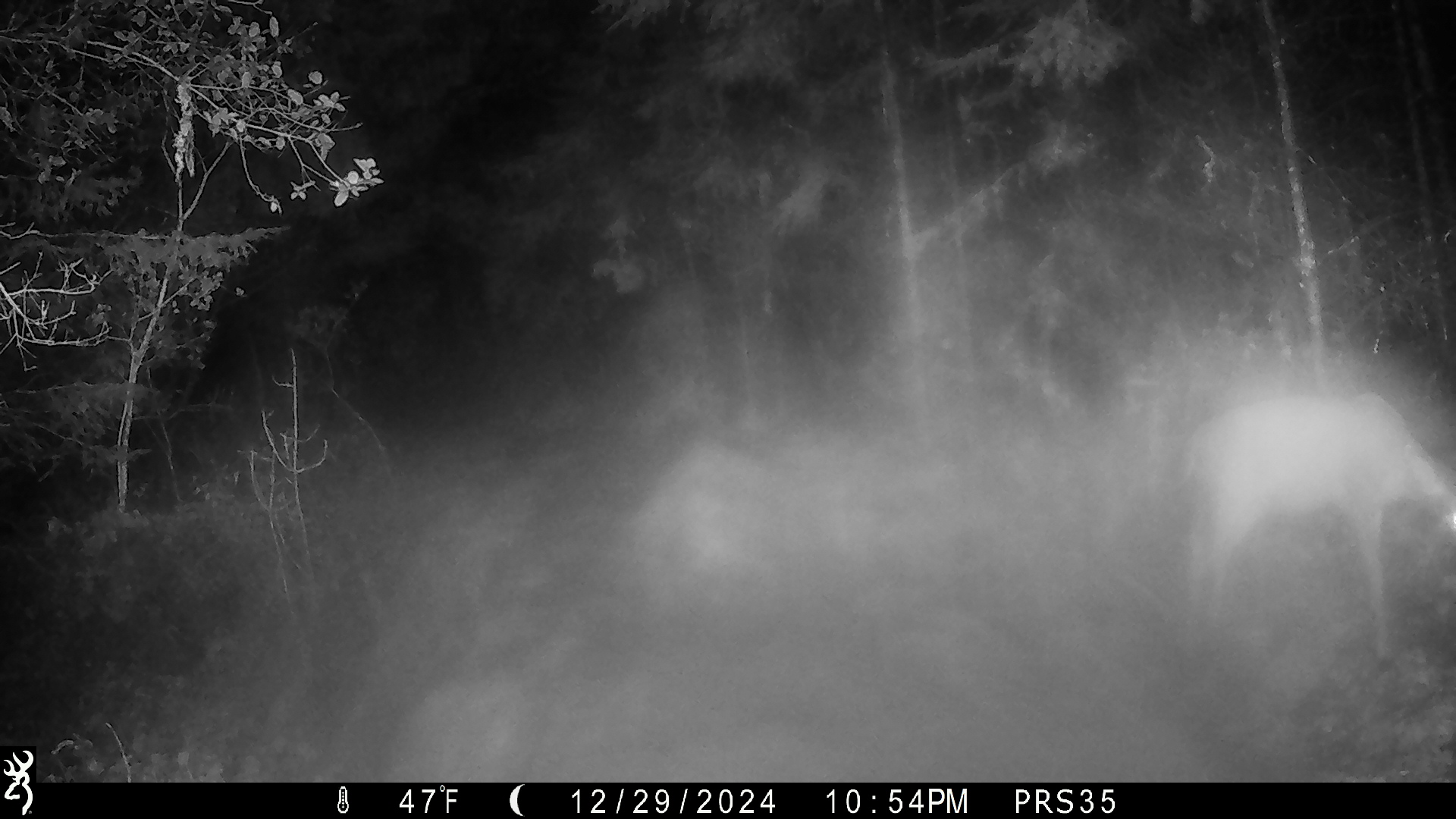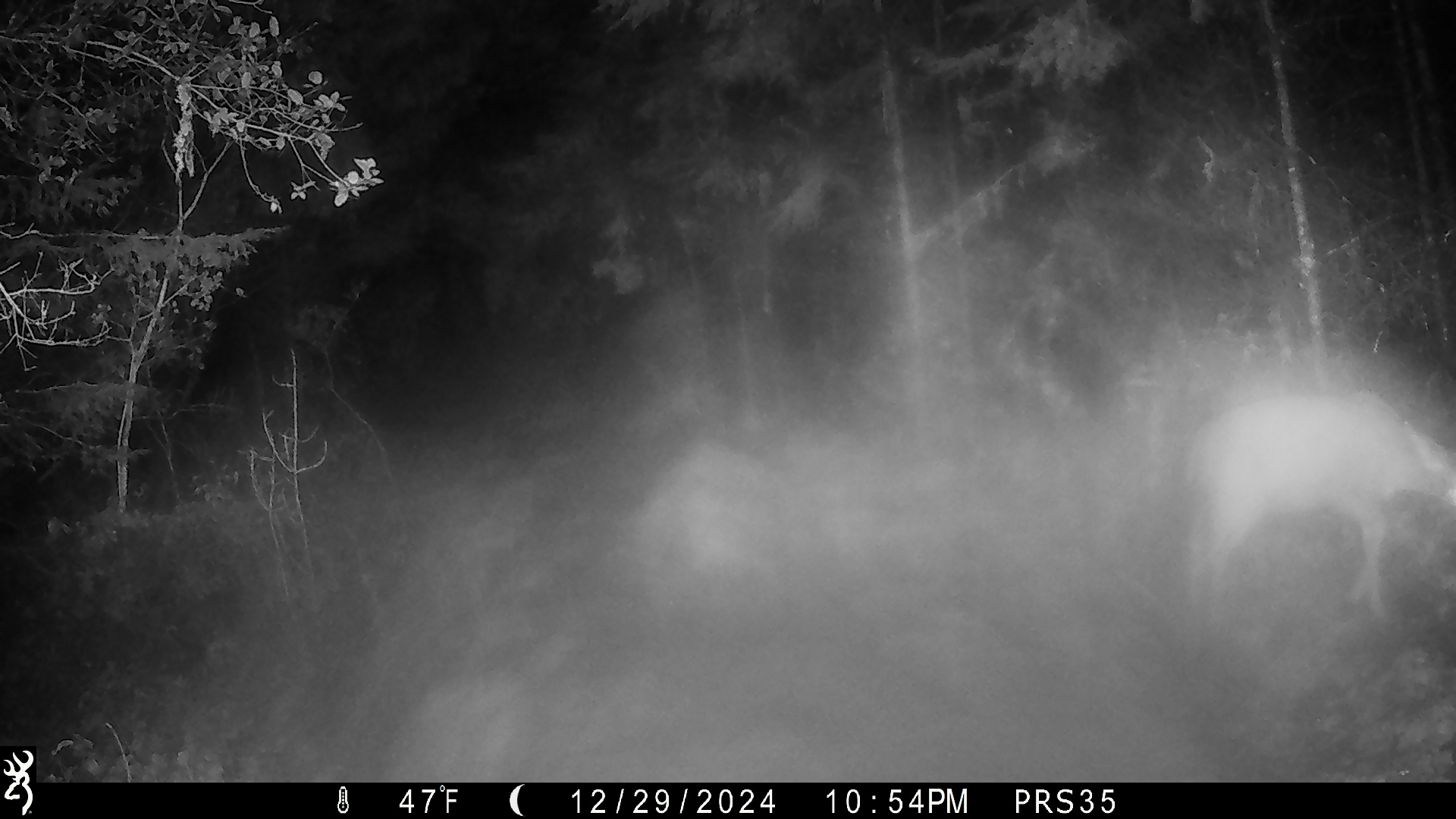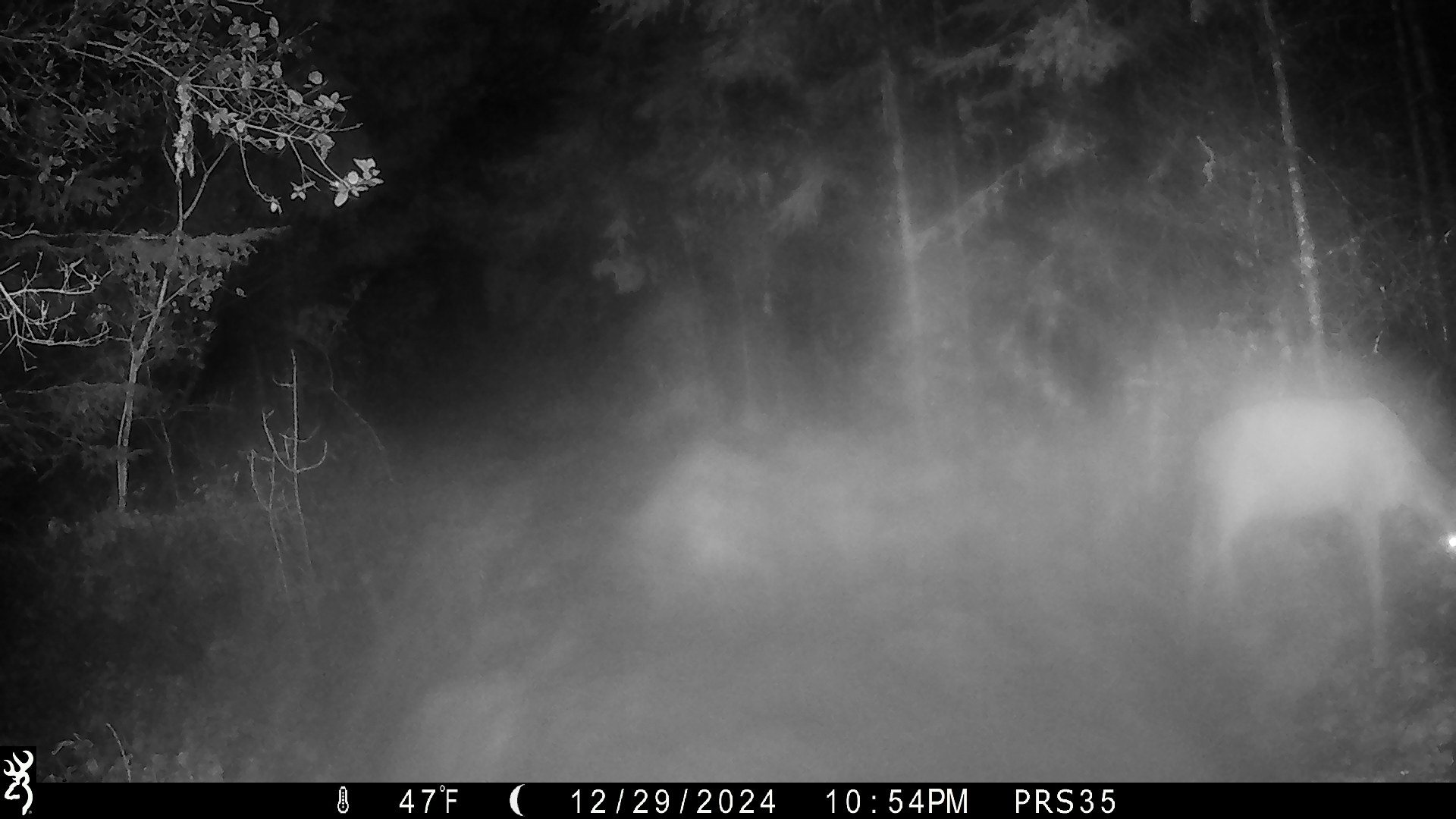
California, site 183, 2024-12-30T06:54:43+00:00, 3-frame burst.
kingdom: Animalia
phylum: Chordata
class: Mammalia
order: Artiodactyla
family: Cervidae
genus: Odocoileus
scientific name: Odocoileus hemionus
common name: mule deer